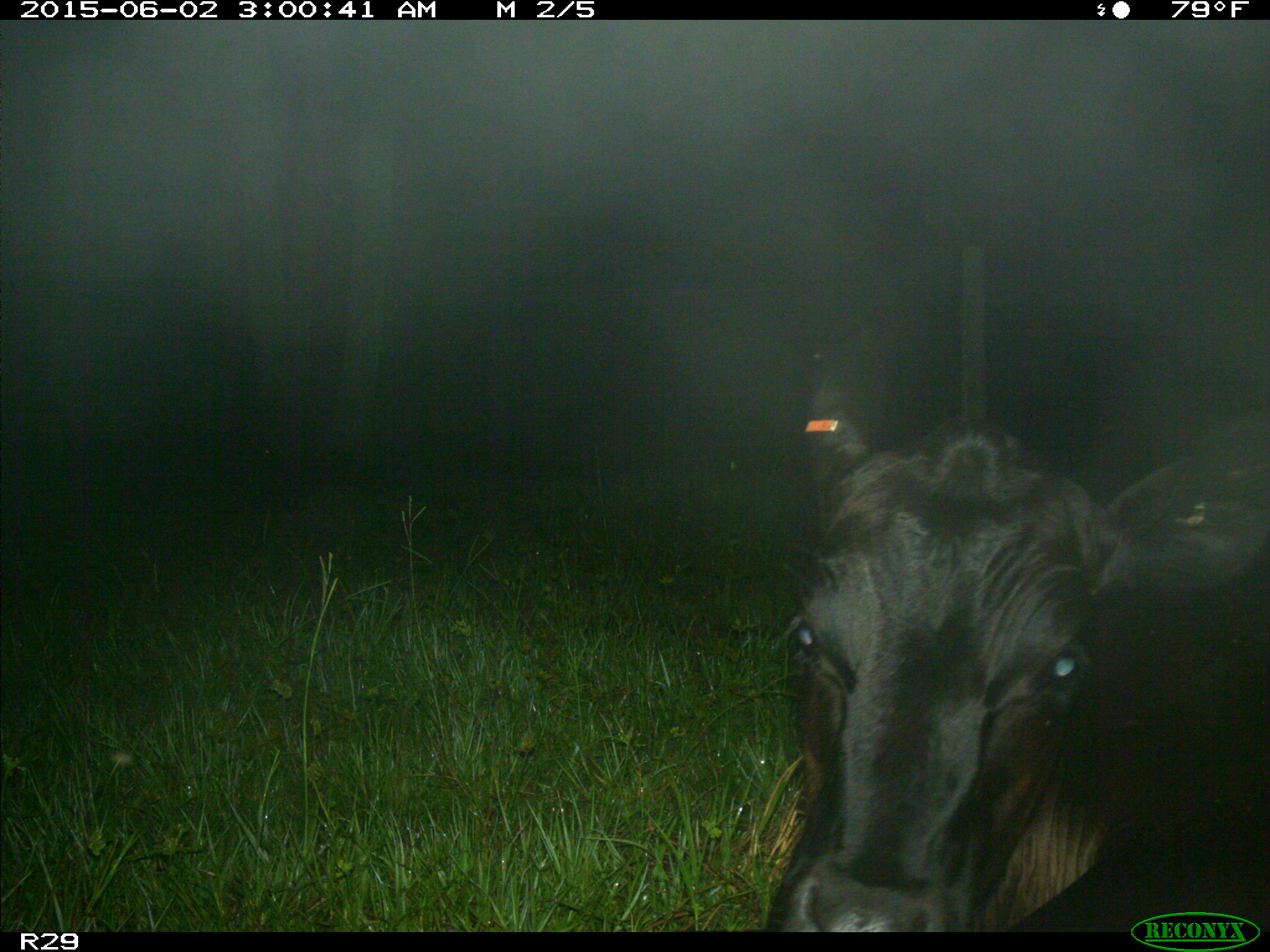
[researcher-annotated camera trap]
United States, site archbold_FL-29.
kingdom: Animalia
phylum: Chordata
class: Mammalia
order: Artiodactyla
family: Bovidae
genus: Bos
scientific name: Bos taurus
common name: domestic cow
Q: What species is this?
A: Bos taurus (domestic cow).